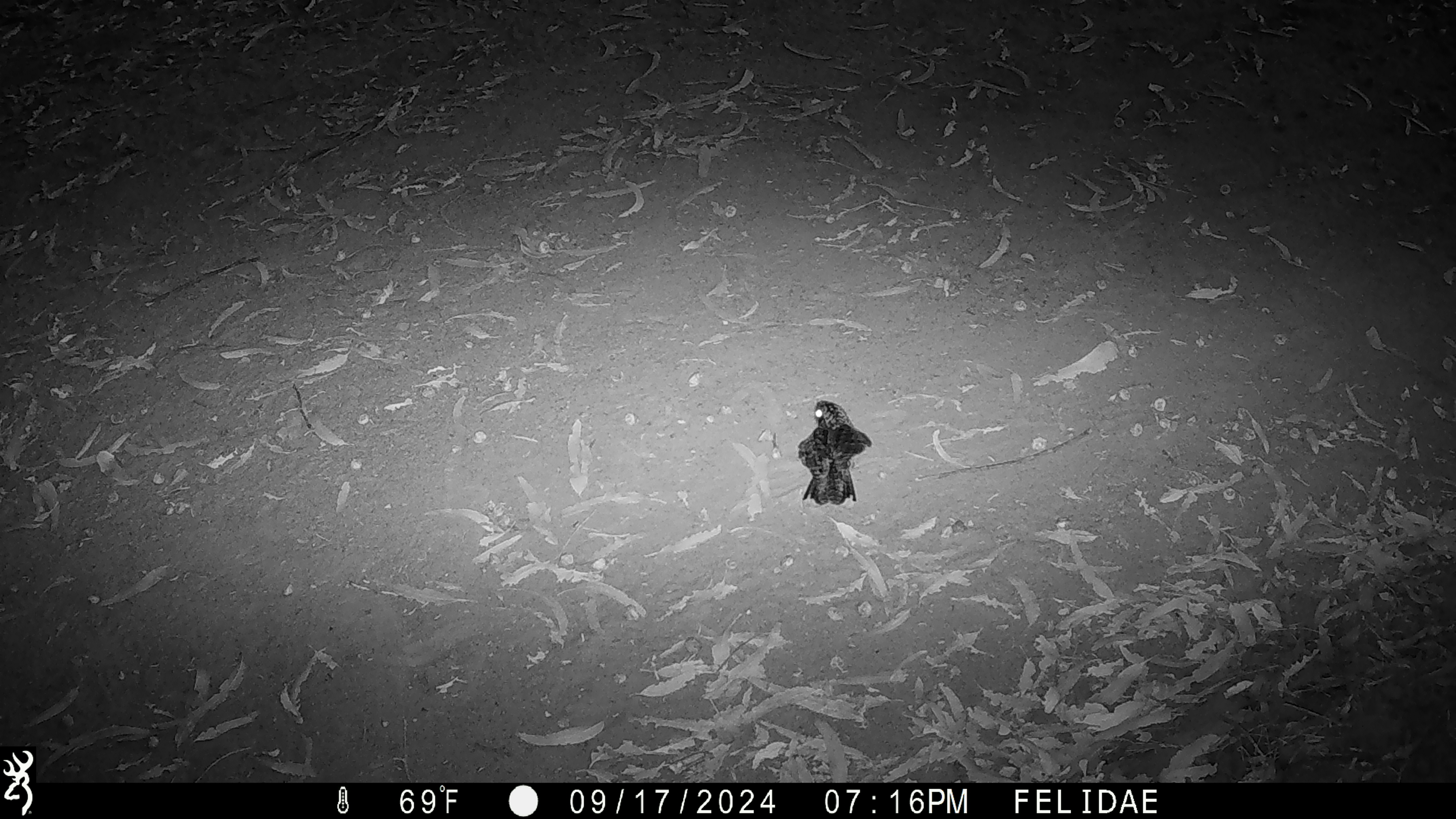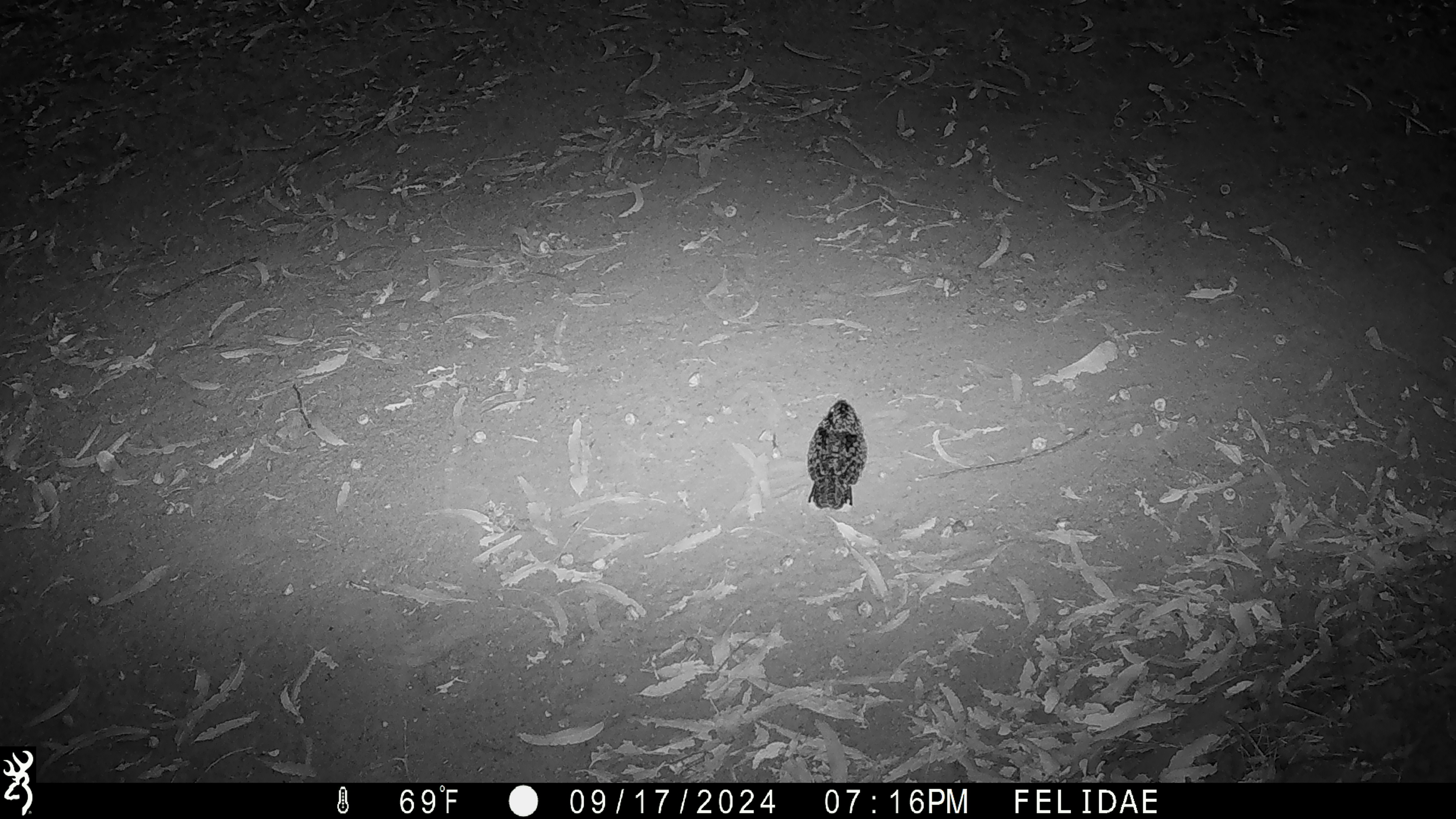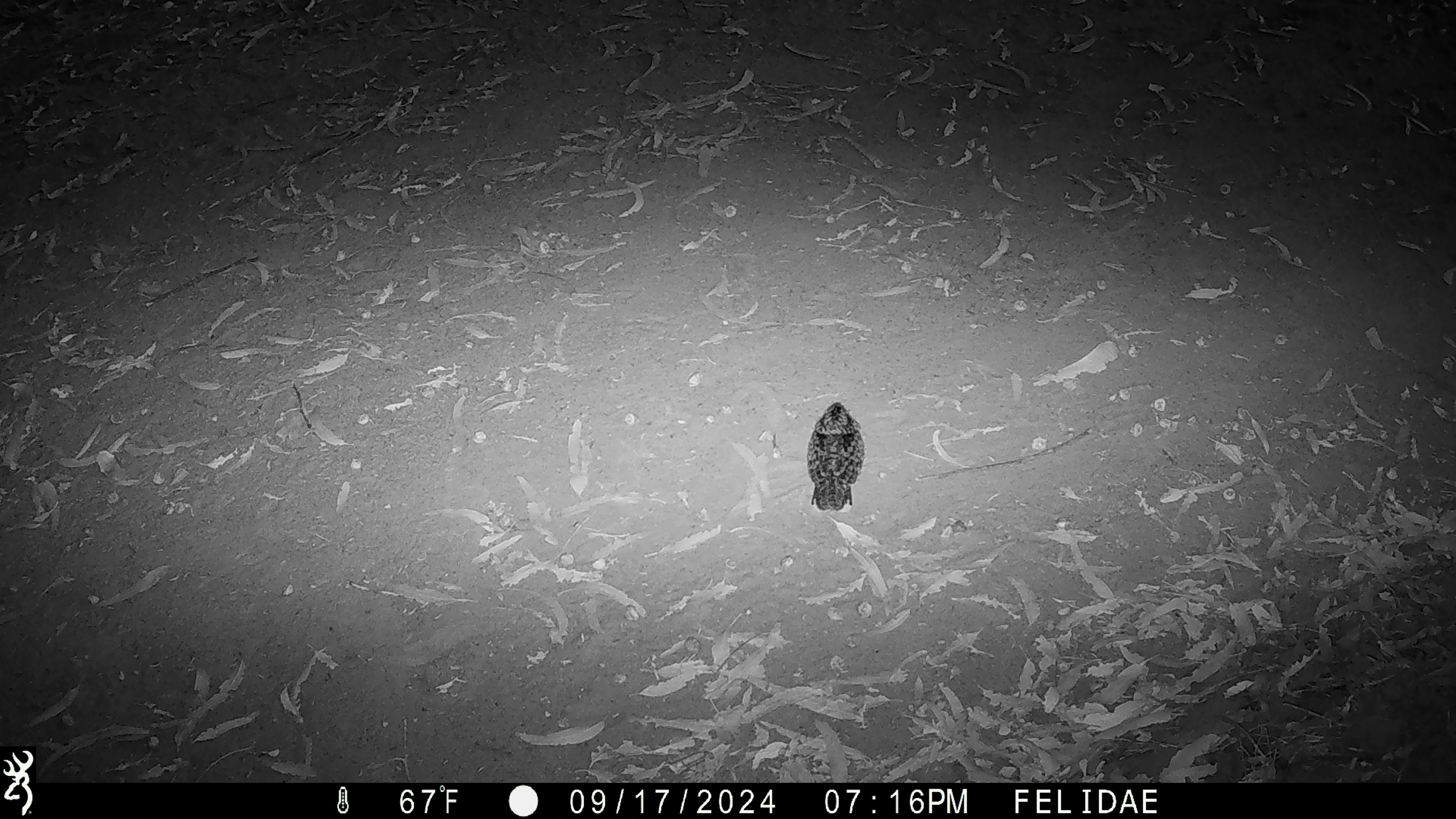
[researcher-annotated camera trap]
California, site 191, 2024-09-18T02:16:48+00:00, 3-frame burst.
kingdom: Animalia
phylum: Chordata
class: Aves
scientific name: Aves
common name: bird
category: unknown bird